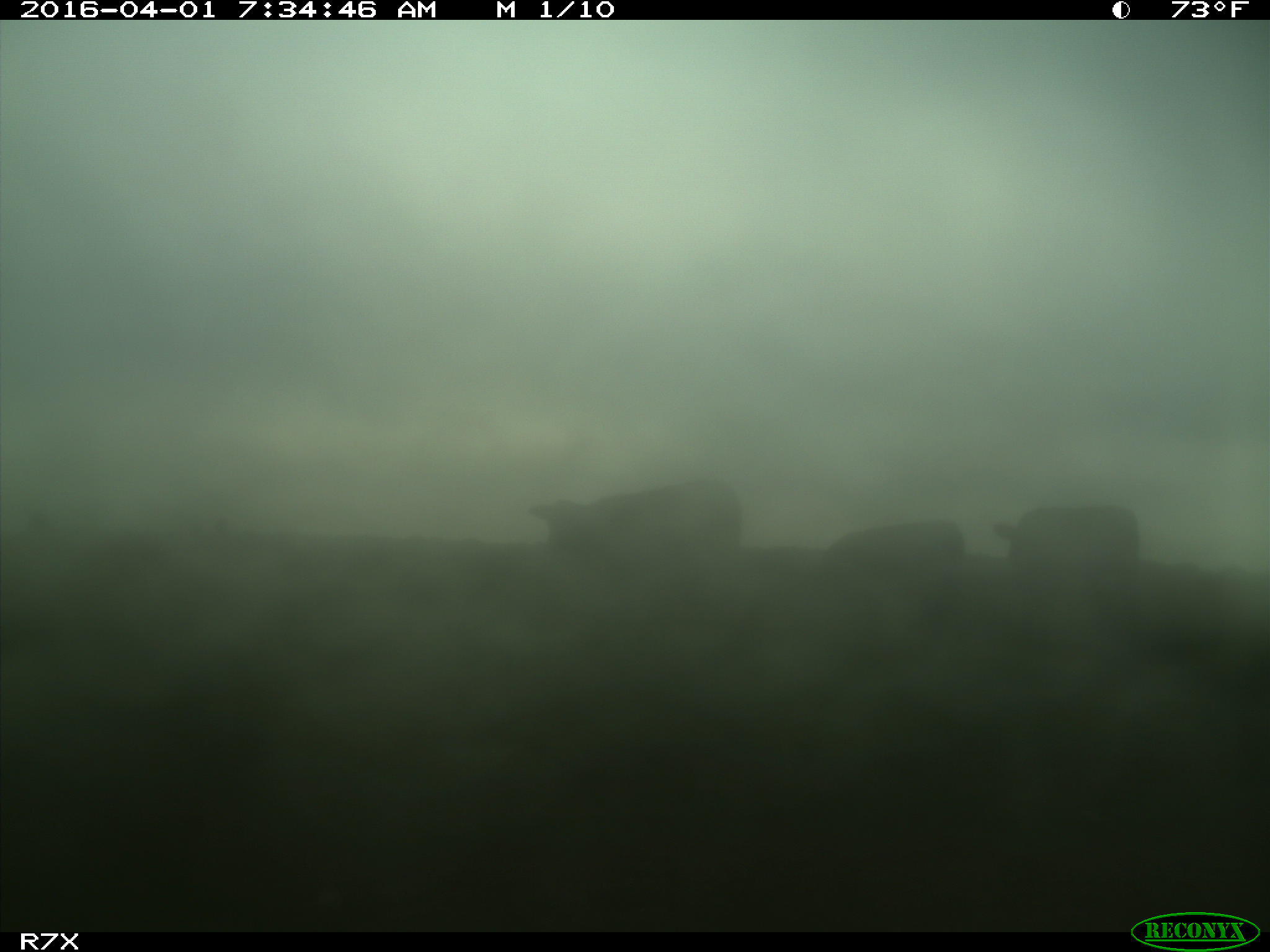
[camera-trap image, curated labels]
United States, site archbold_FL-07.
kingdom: Animalia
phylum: Chordata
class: Mammalia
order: Artiodactyla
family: Bovidae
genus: Bos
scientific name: Bos taurus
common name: domestic cow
Bos taurus (domestic cow).